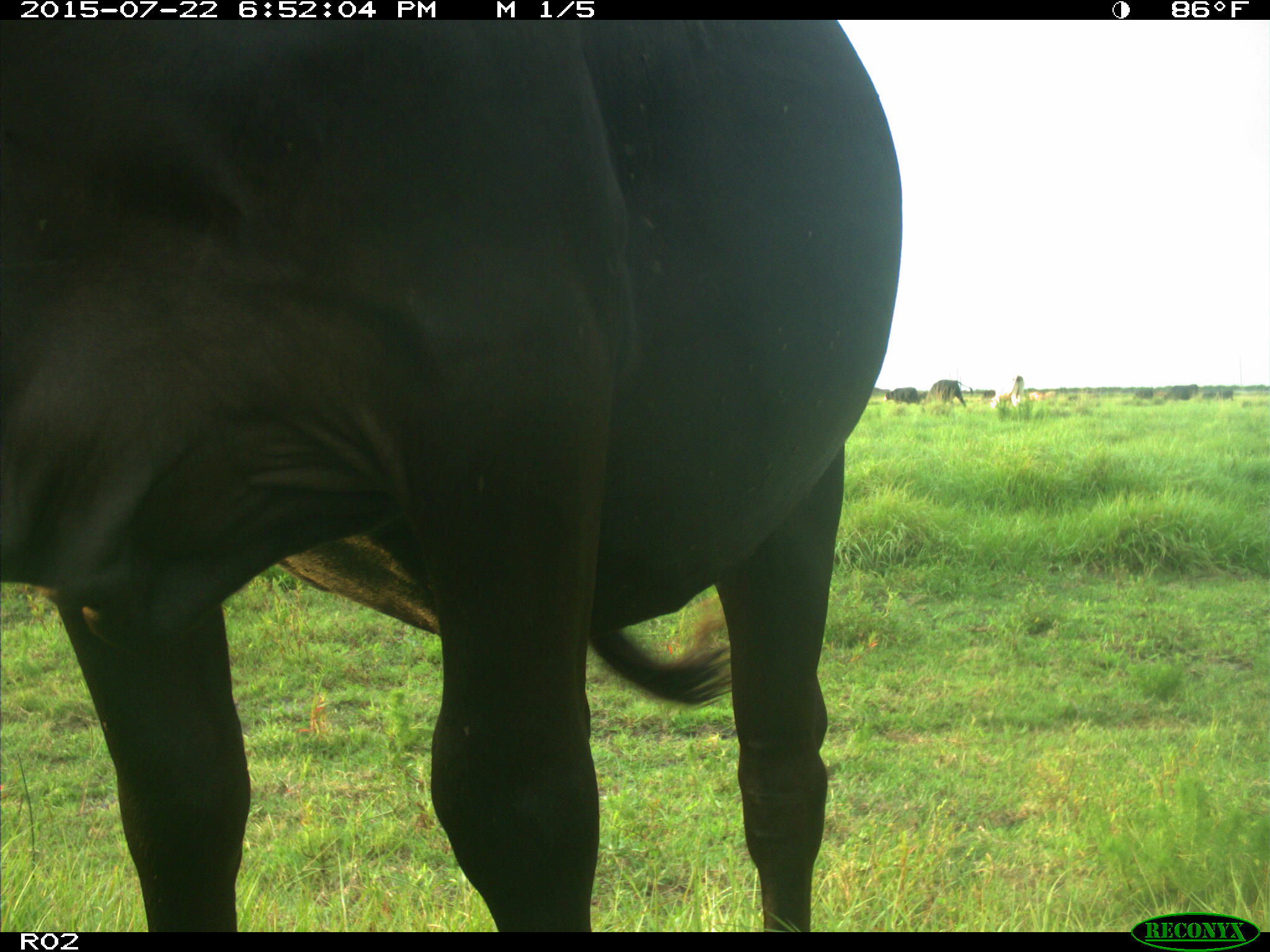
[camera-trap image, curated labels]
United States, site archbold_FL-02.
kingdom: Animalia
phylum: Chordata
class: Mammalia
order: Artiodactyla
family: Bovidae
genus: Bos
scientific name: Bos taurus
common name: domestic cow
Bos taurus (domestic cow).